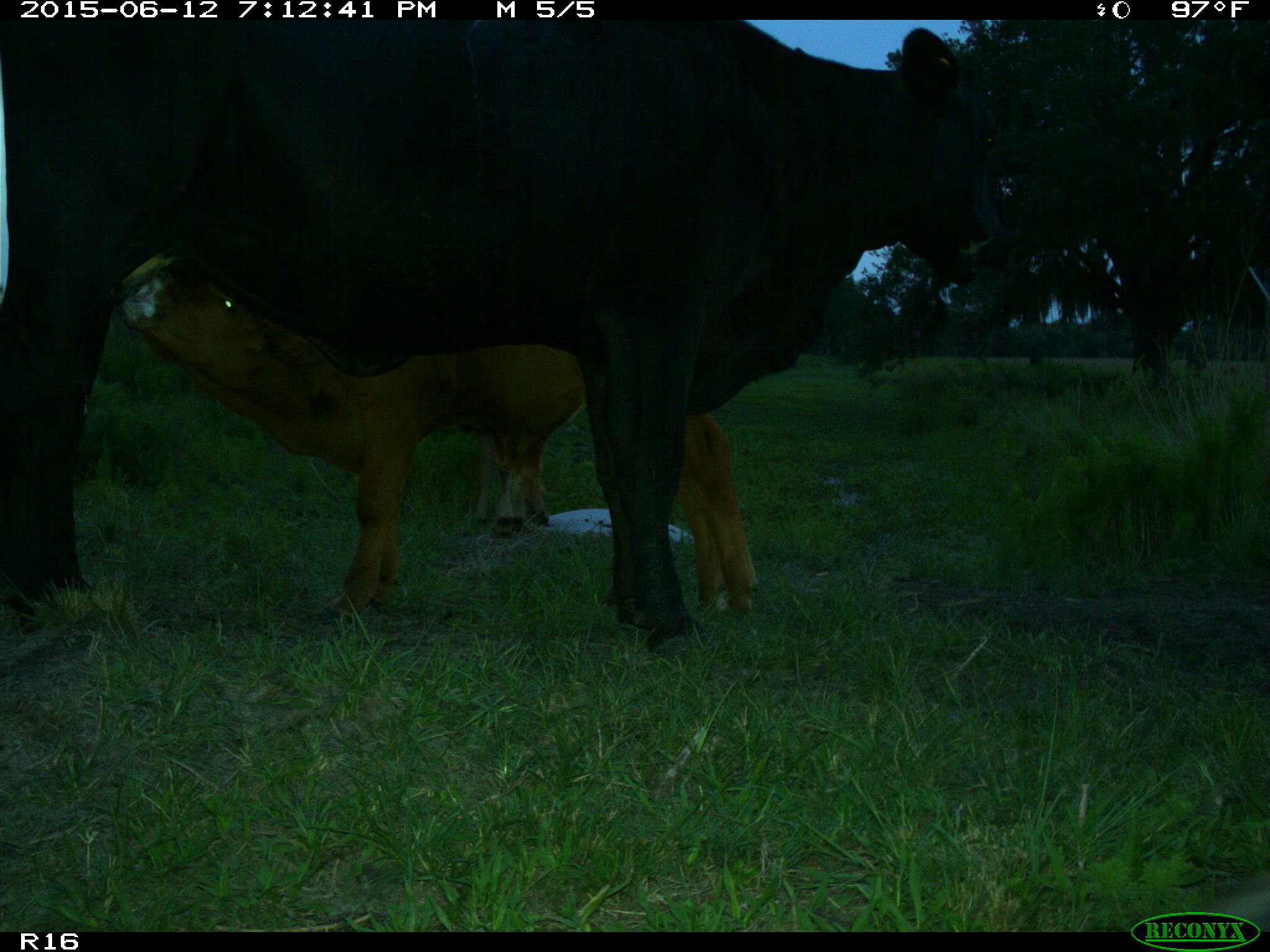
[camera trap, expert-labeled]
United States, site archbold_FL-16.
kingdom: Animalia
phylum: Chordata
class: Mammalia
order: Artiodactyla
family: Bovidae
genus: Bos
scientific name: Bos taurus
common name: domestic cow